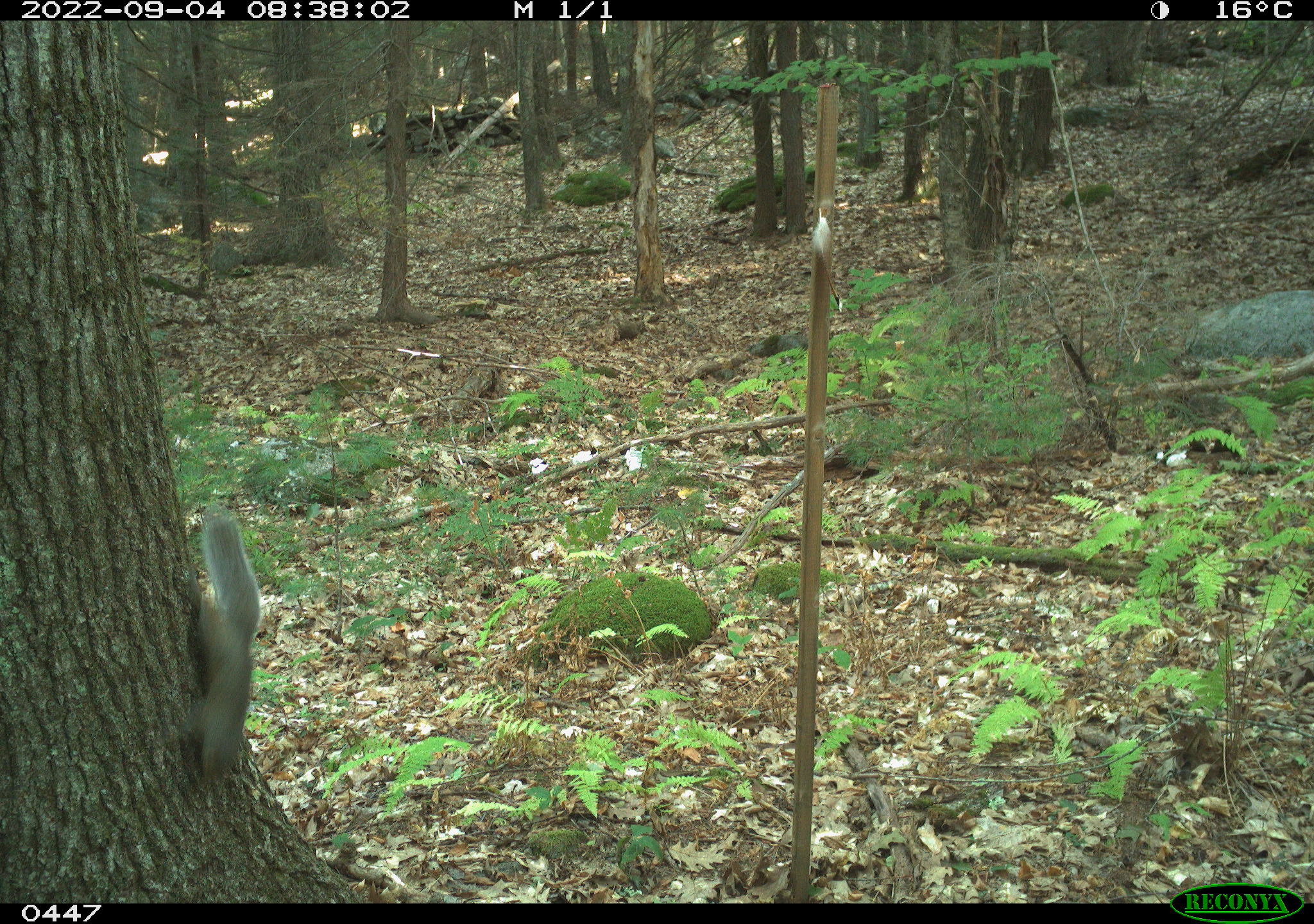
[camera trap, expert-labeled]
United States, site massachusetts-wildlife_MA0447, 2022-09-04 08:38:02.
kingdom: Animalia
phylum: Chordata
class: Mammalia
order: Rodentia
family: Sciuridae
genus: Sciurus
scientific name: Sciurus carolinensis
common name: gray squirrel